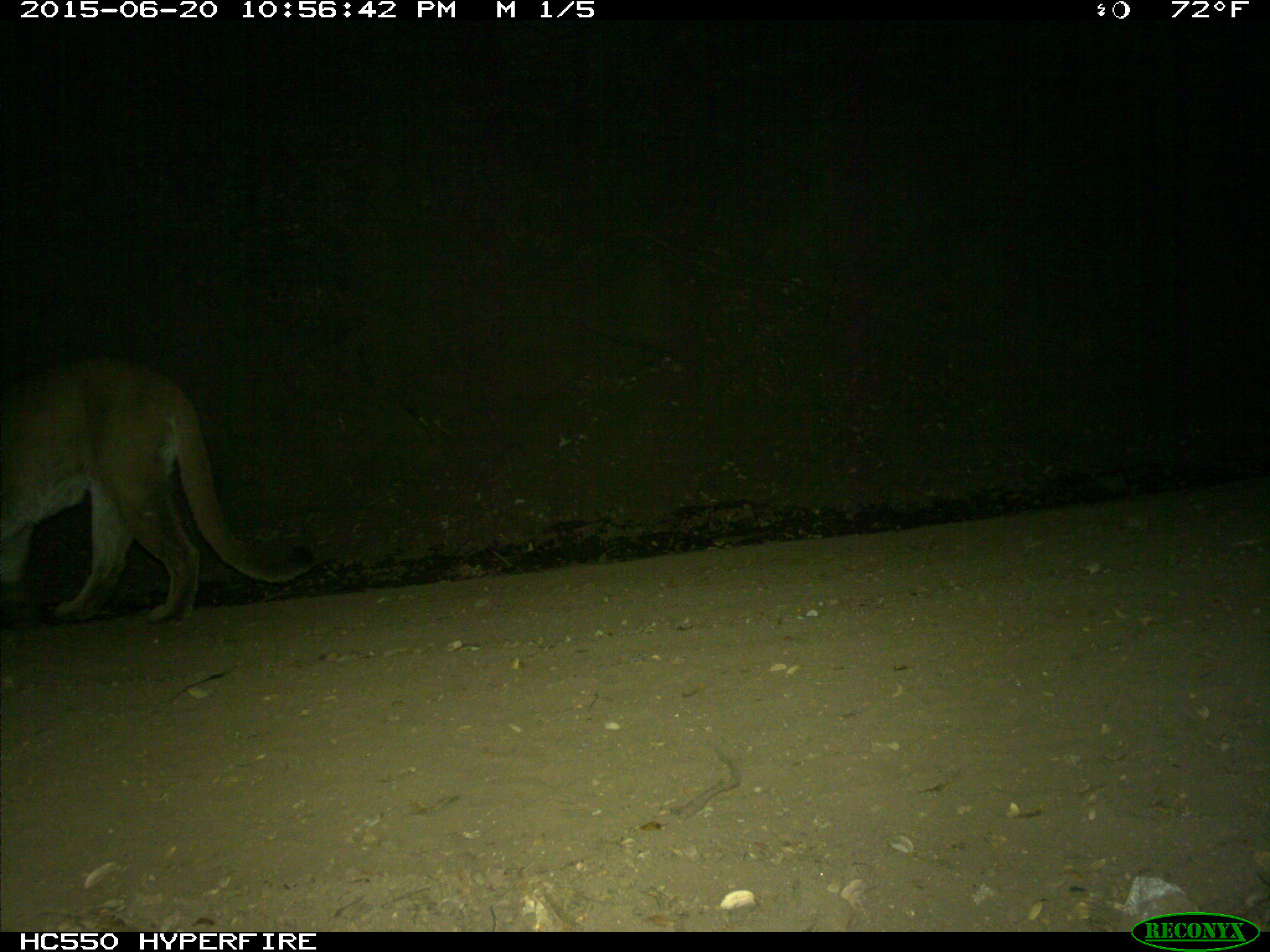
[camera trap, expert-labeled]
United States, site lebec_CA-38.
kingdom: Animalia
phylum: Chordata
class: Mammalia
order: Carnivora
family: Felidae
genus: Puma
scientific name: Puma concolor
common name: mountain lion